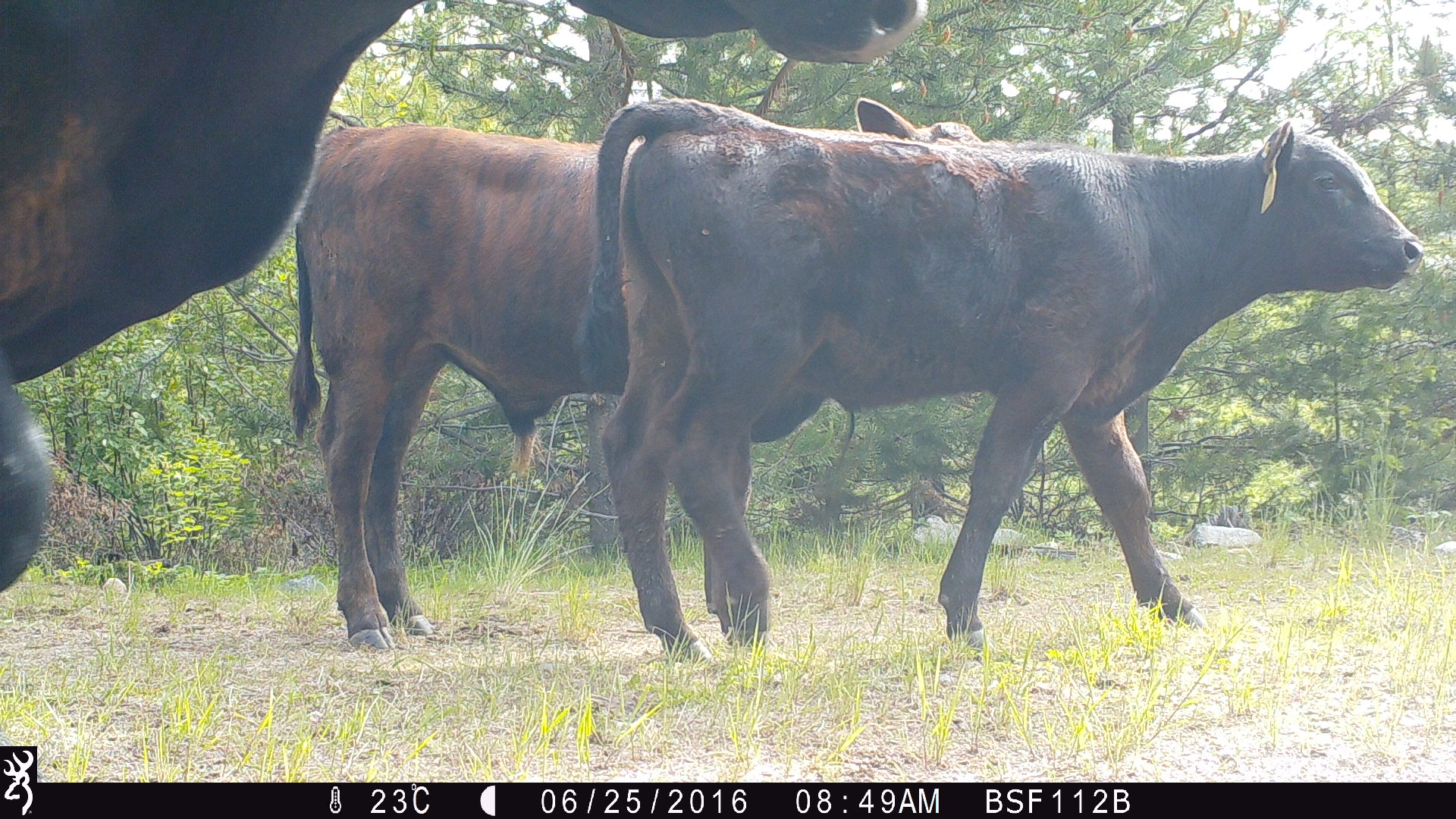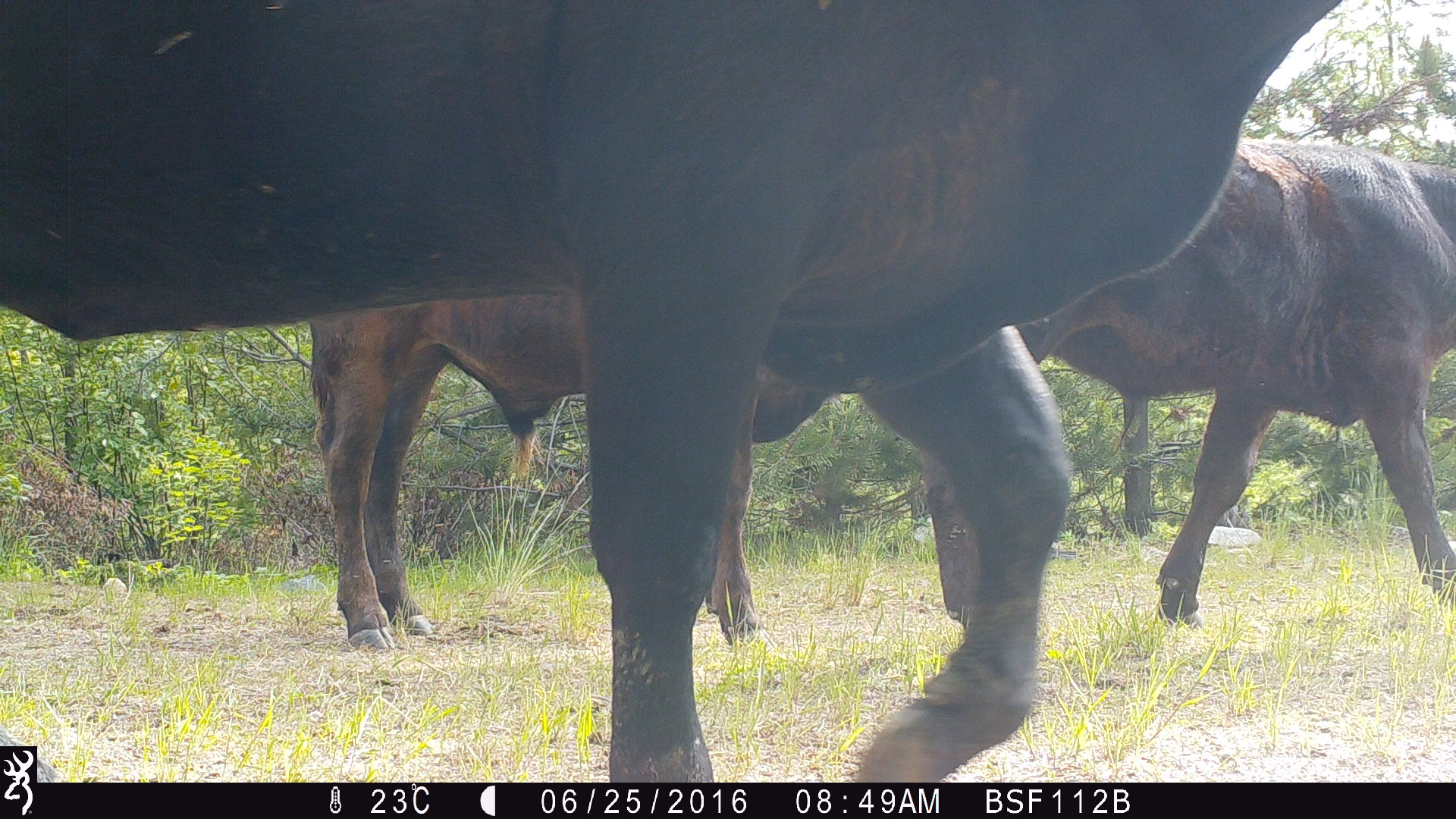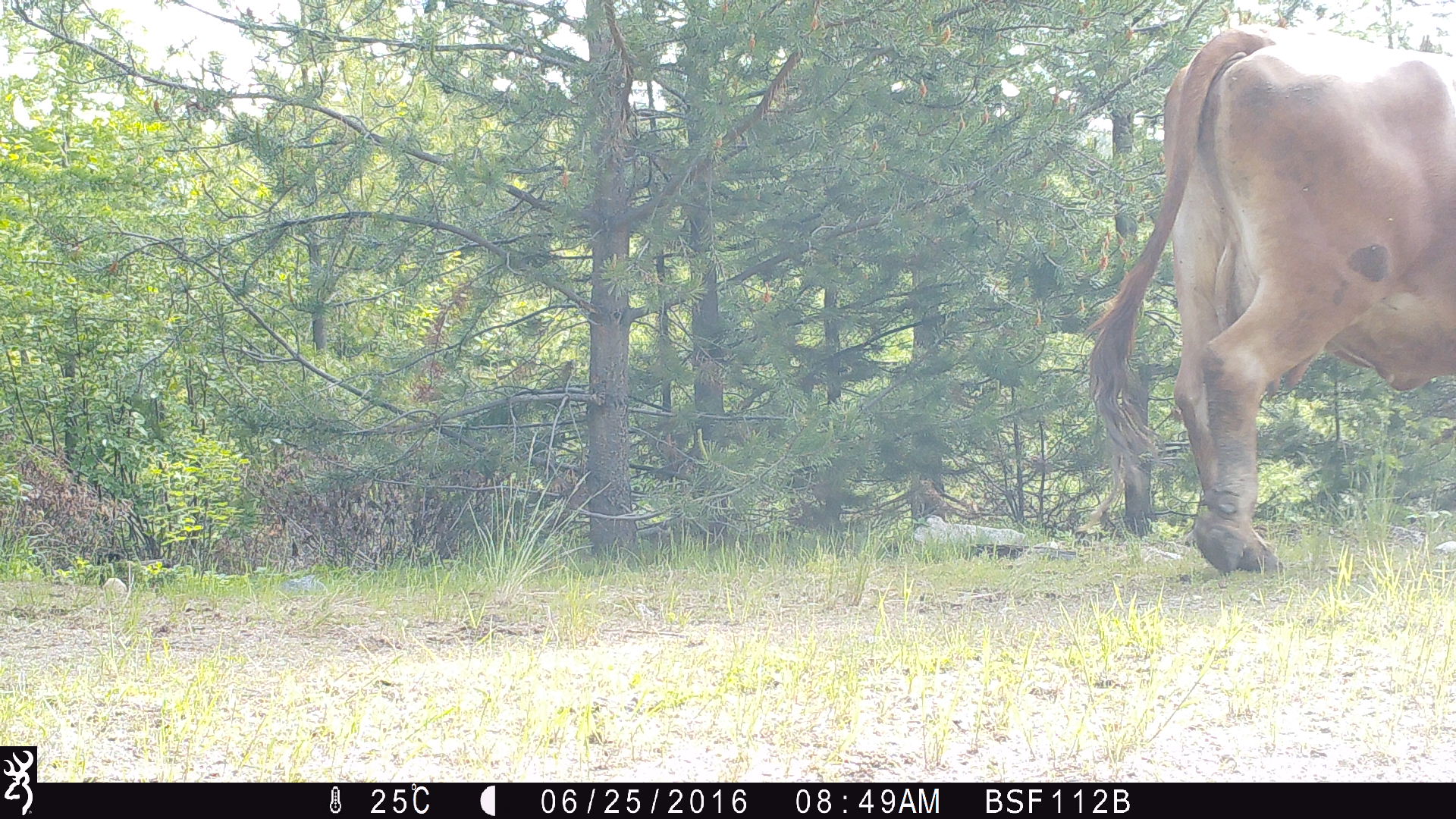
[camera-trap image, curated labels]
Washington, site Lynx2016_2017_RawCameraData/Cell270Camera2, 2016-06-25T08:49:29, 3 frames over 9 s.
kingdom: Animalia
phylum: Chordata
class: Mammalia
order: Artiodactyla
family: Bovidae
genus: Bos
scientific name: Bos taurus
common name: domestic cattle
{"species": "domestic cattle (Bos taurus)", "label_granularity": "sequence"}